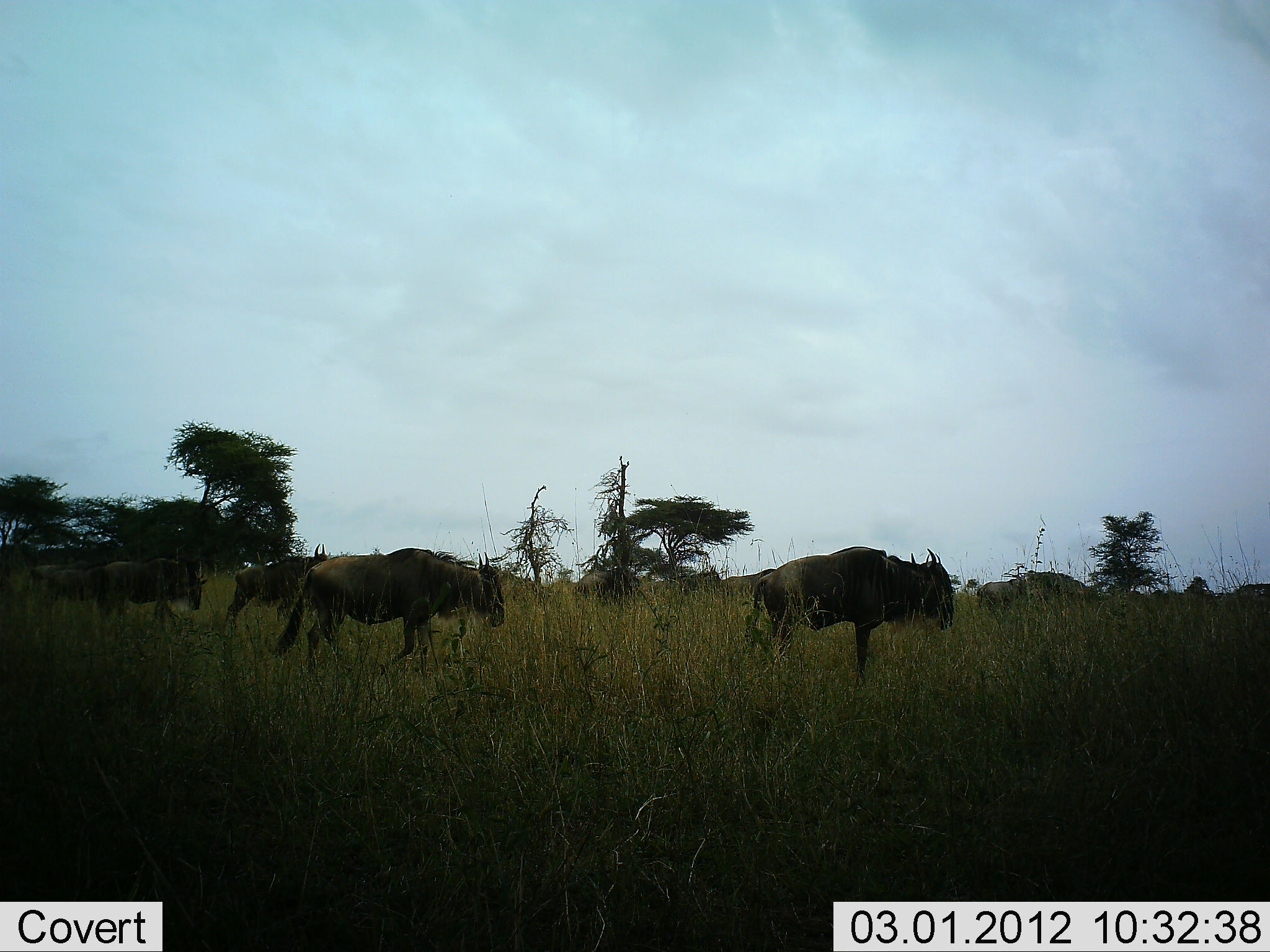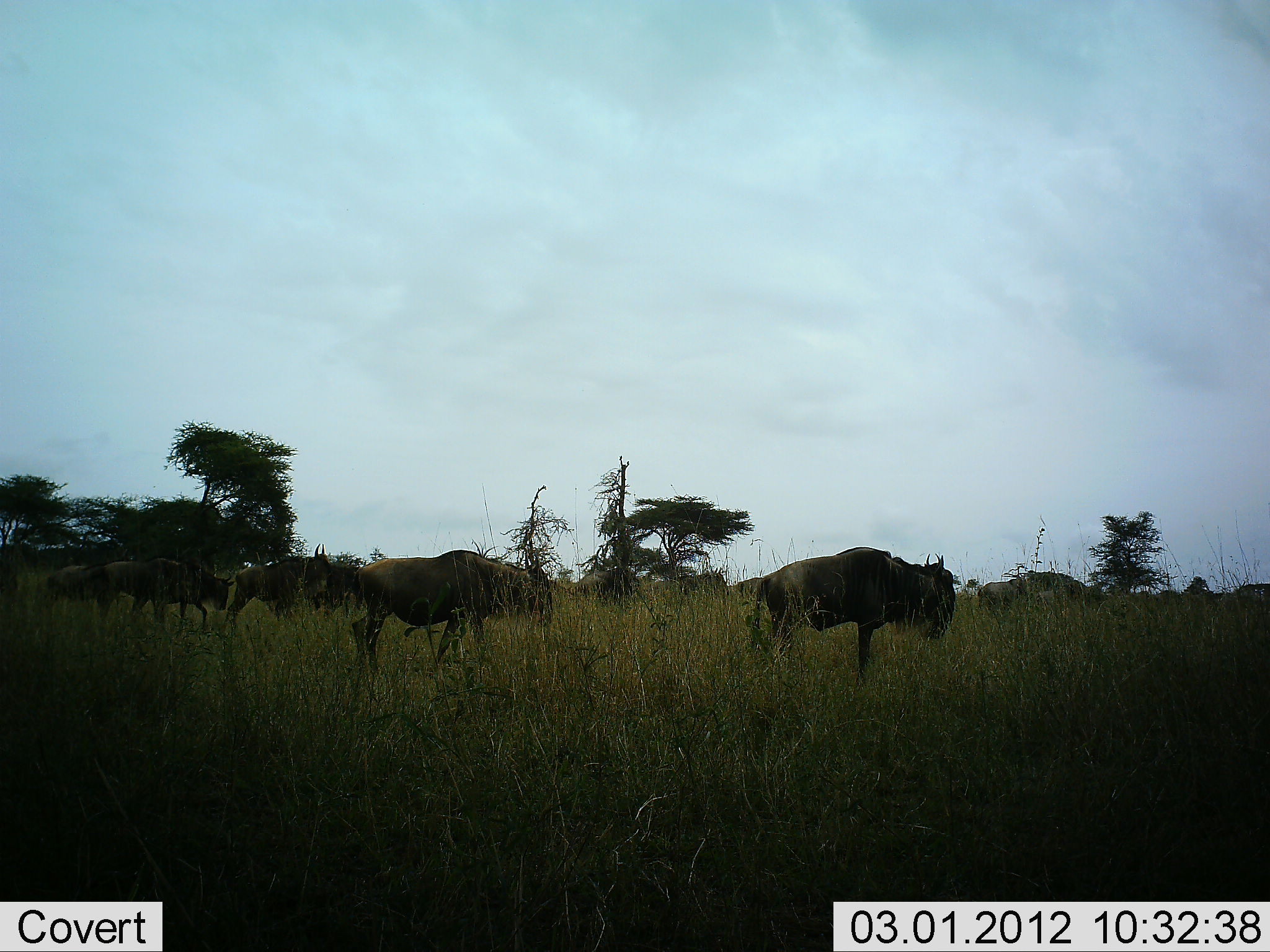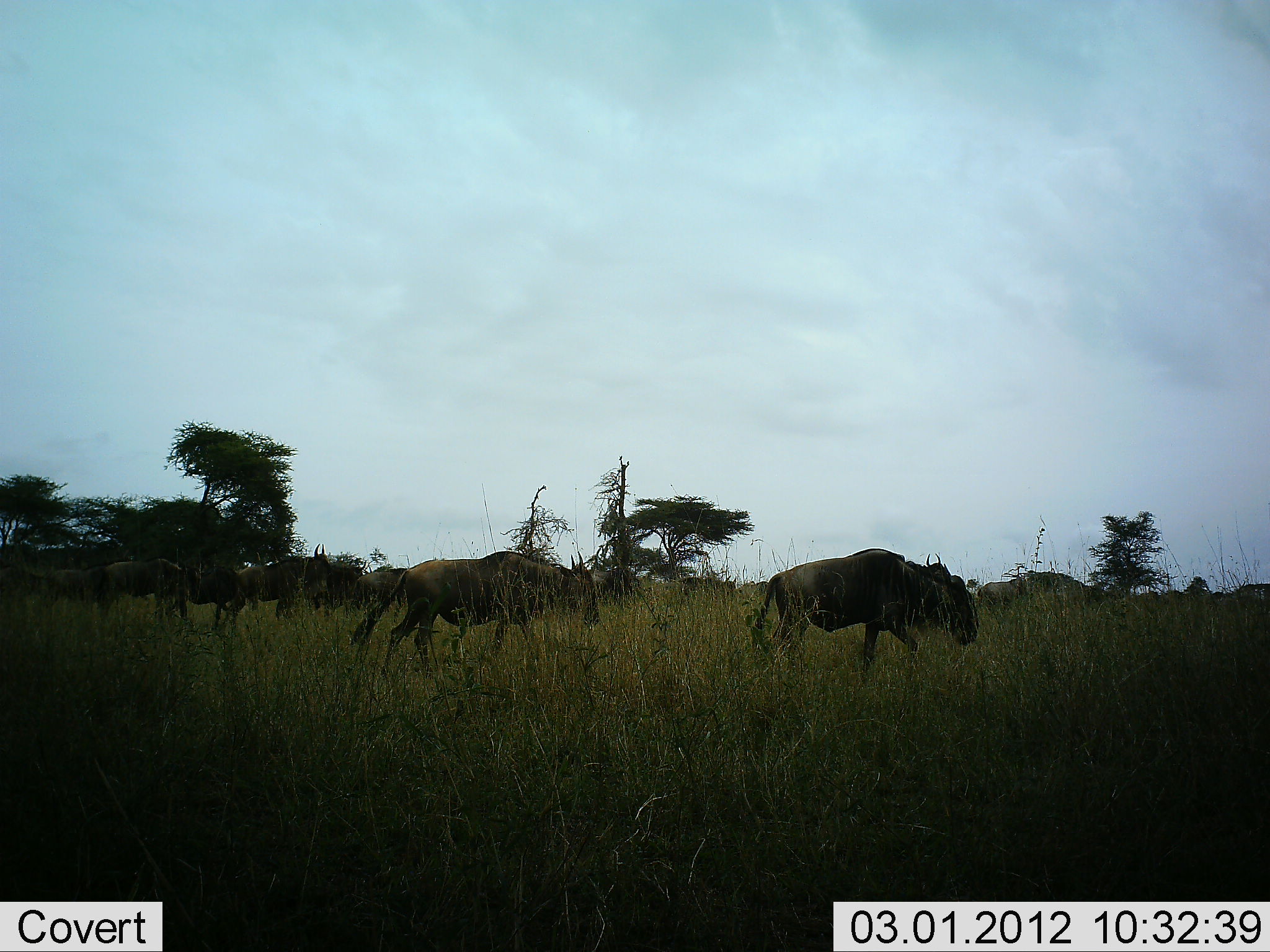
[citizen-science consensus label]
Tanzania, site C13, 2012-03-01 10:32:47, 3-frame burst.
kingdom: Animalia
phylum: Chordata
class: Mammalia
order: Artiodactyla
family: Bovidae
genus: Connochaetes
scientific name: Connochaetes taurinus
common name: blue wildebeest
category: wildebeest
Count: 11-50.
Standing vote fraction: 35%.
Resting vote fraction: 0%.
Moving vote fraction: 85%.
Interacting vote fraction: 0%.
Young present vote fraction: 0%.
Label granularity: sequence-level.